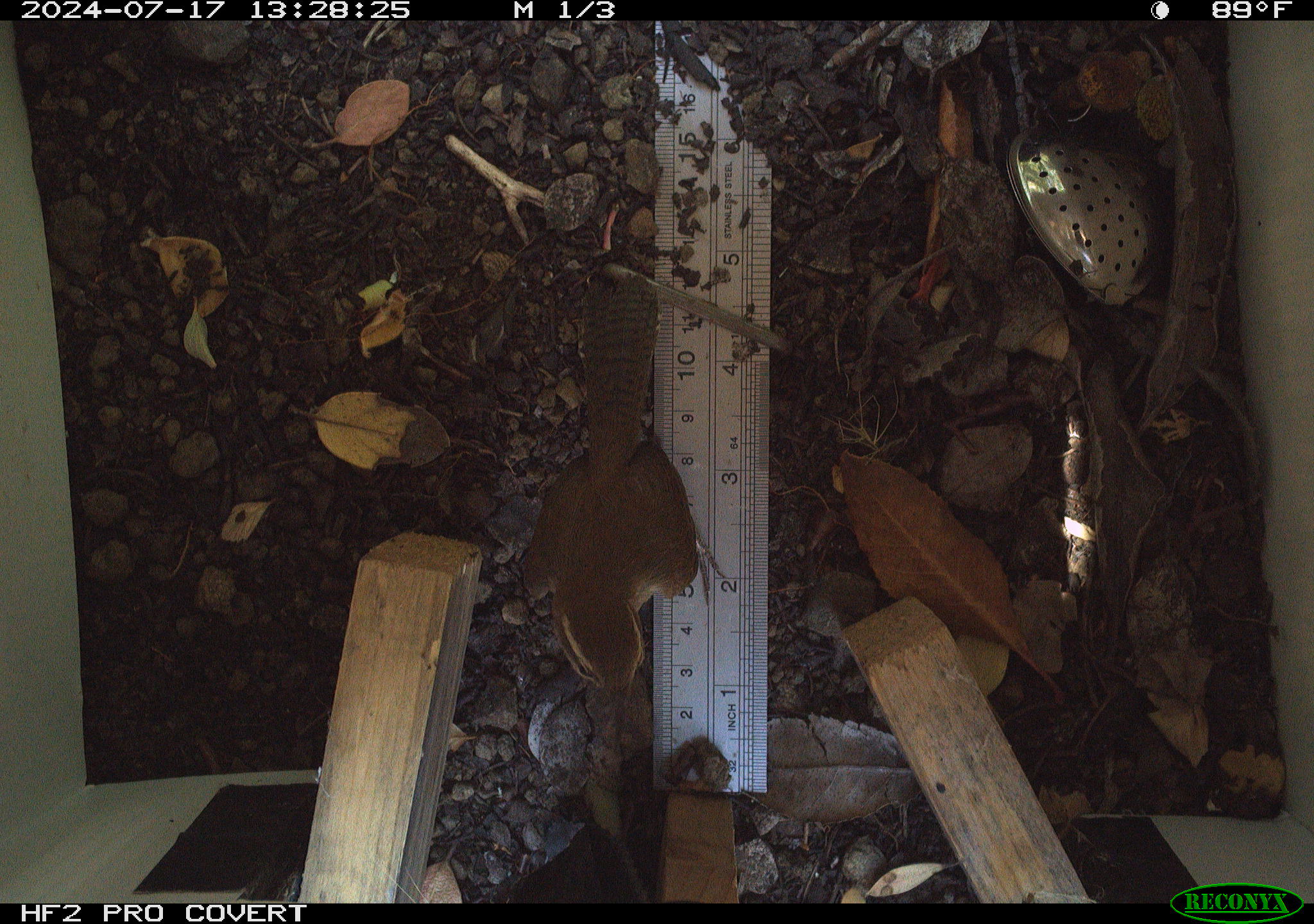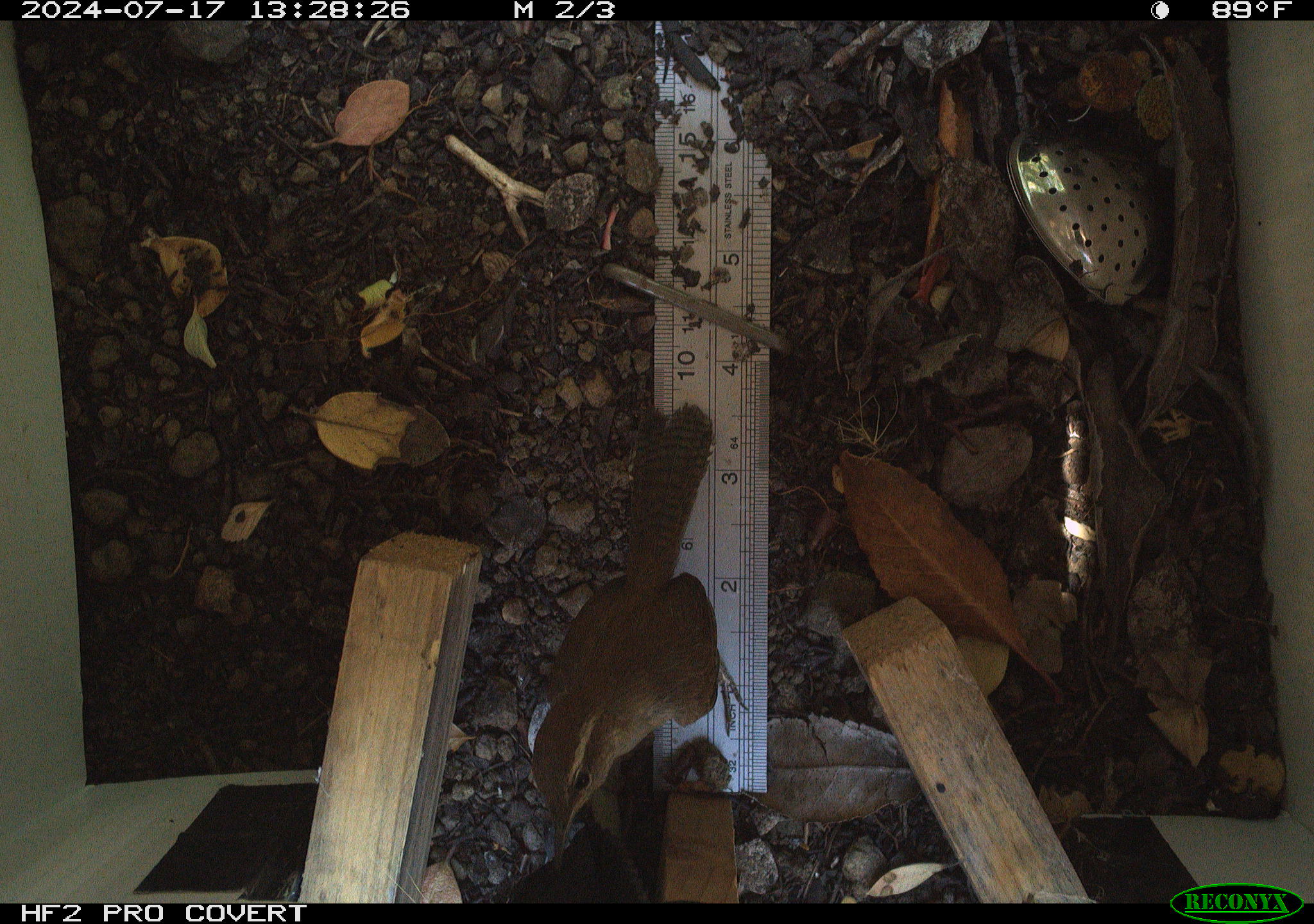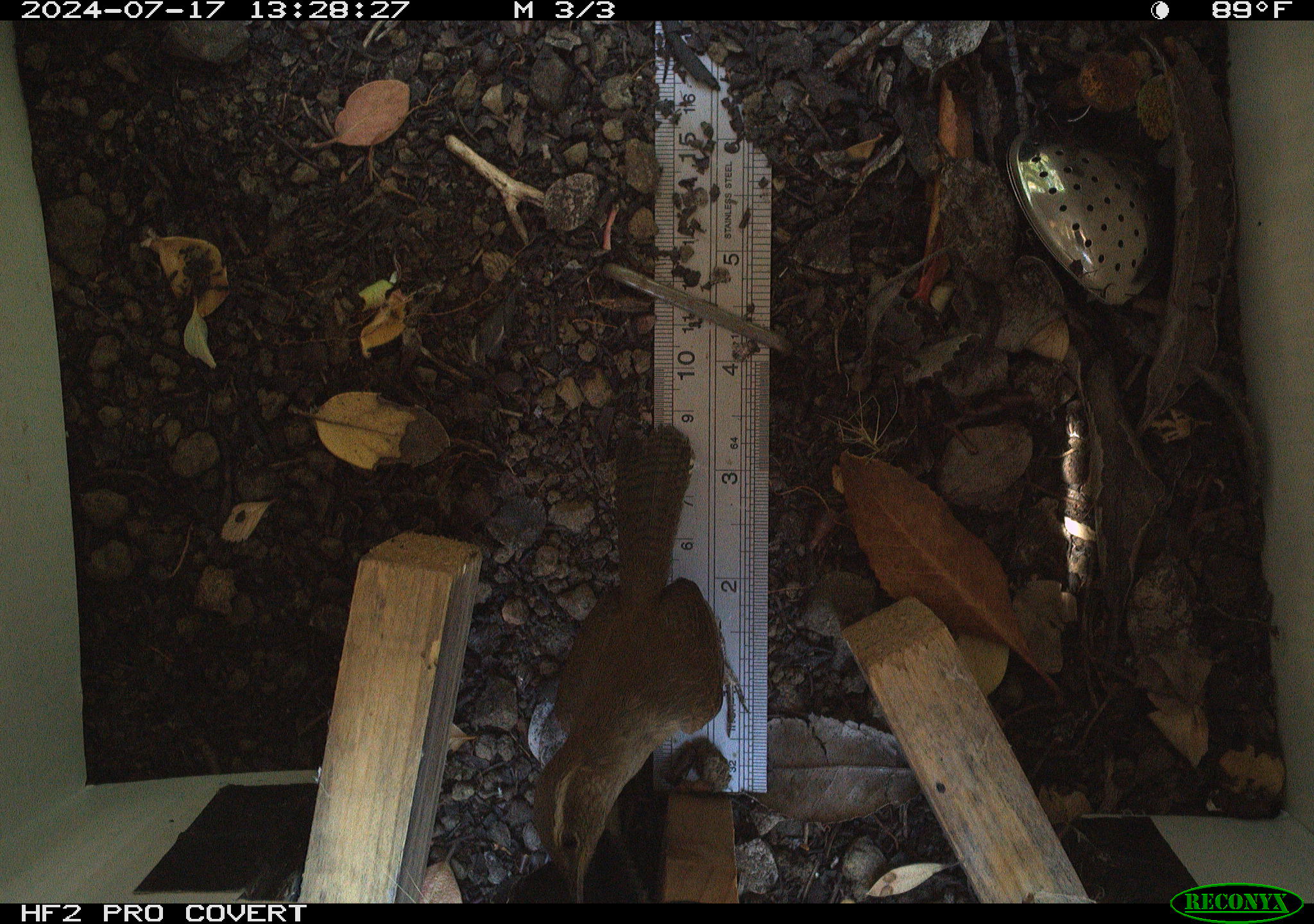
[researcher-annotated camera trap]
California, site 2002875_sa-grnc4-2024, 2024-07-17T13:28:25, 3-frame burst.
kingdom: Animalia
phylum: Chordata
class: Aves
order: Passeriformes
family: Troglodytidae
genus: Thryomanes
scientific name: Thryomanes bewickii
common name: bewick's wren